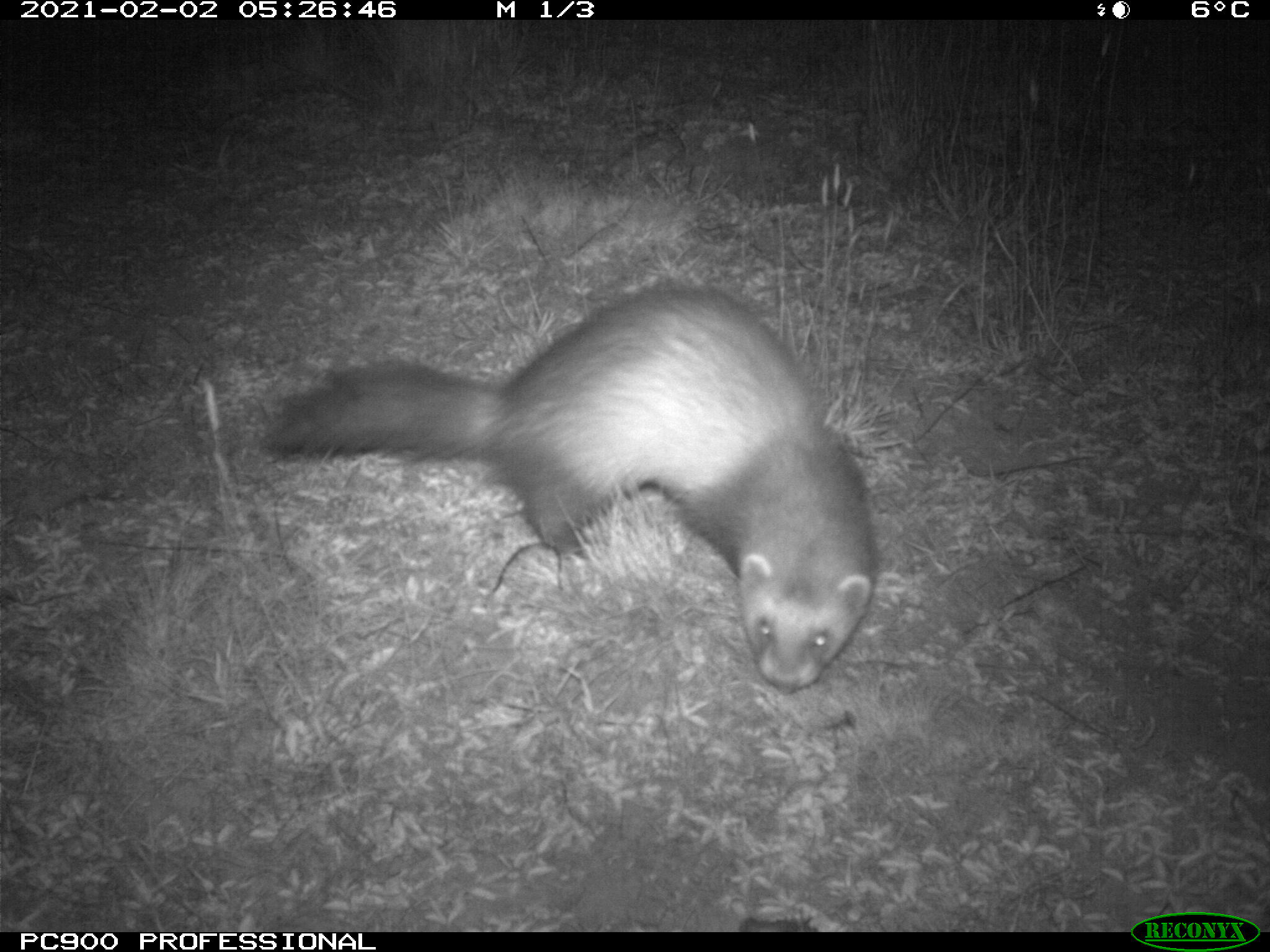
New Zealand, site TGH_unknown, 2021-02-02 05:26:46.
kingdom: Animalia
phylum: Chordata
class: Mammalia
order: Carnivora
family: Mustelidae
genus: Mustela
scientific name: Mustela furo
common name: ferret